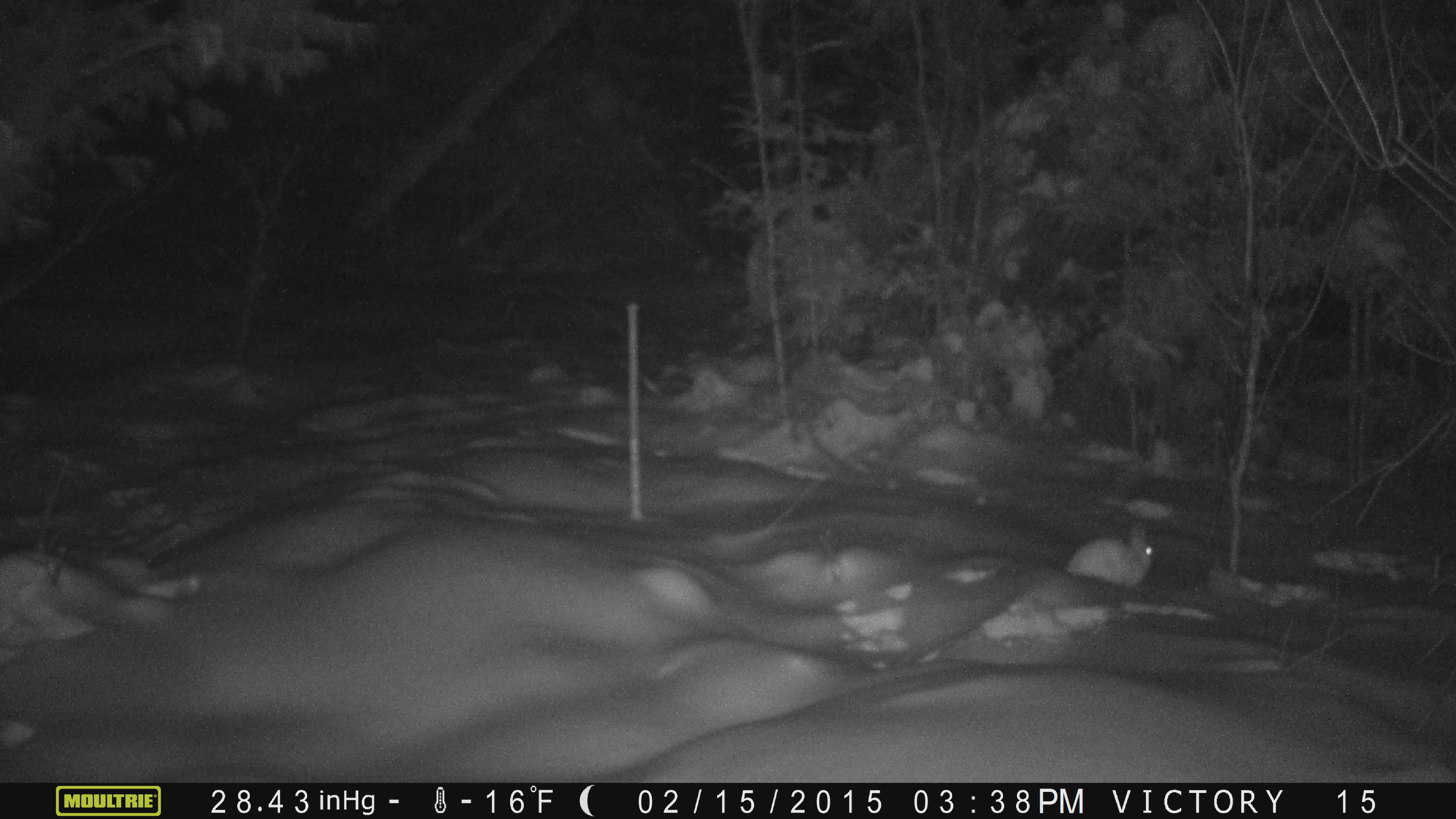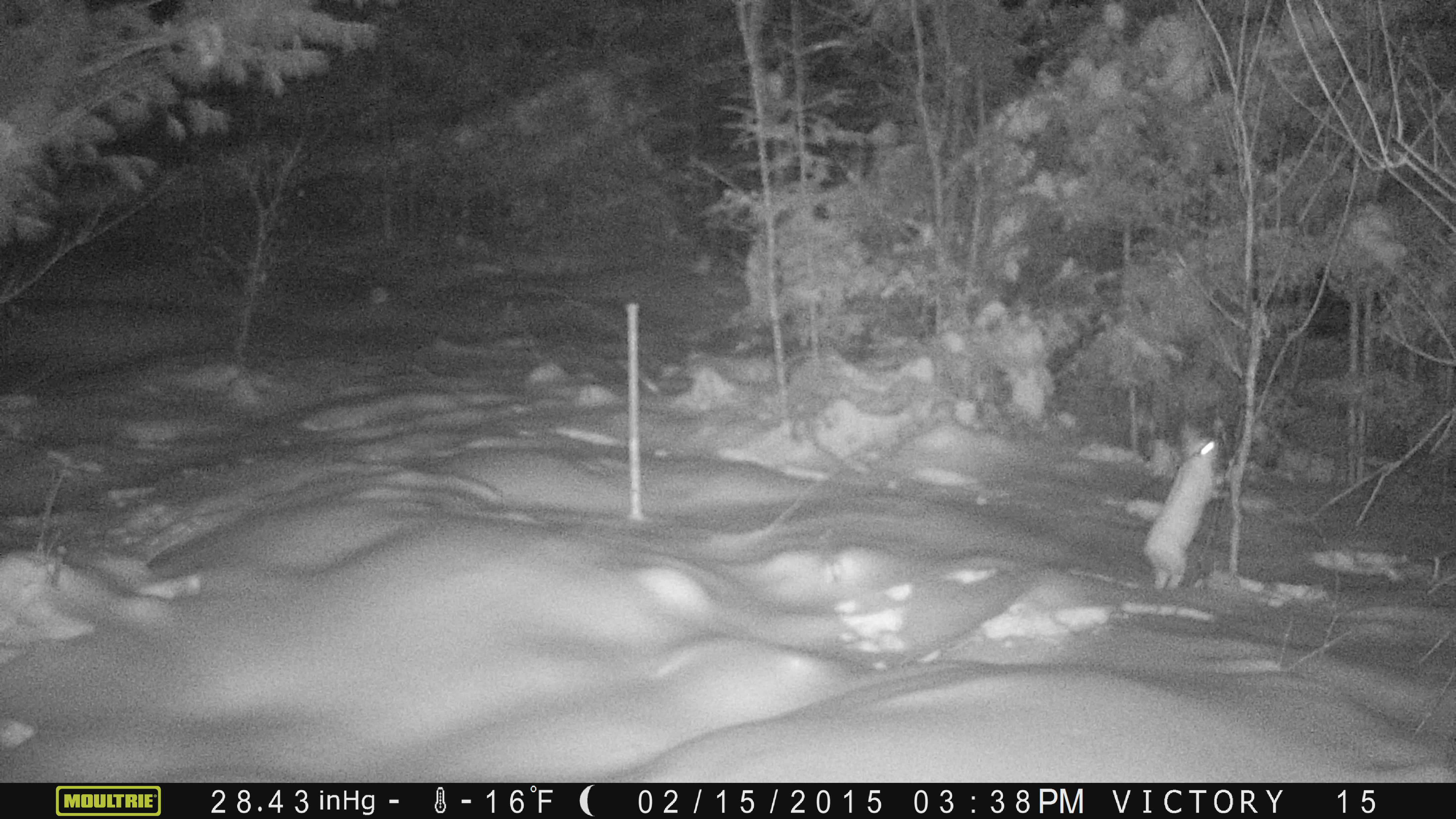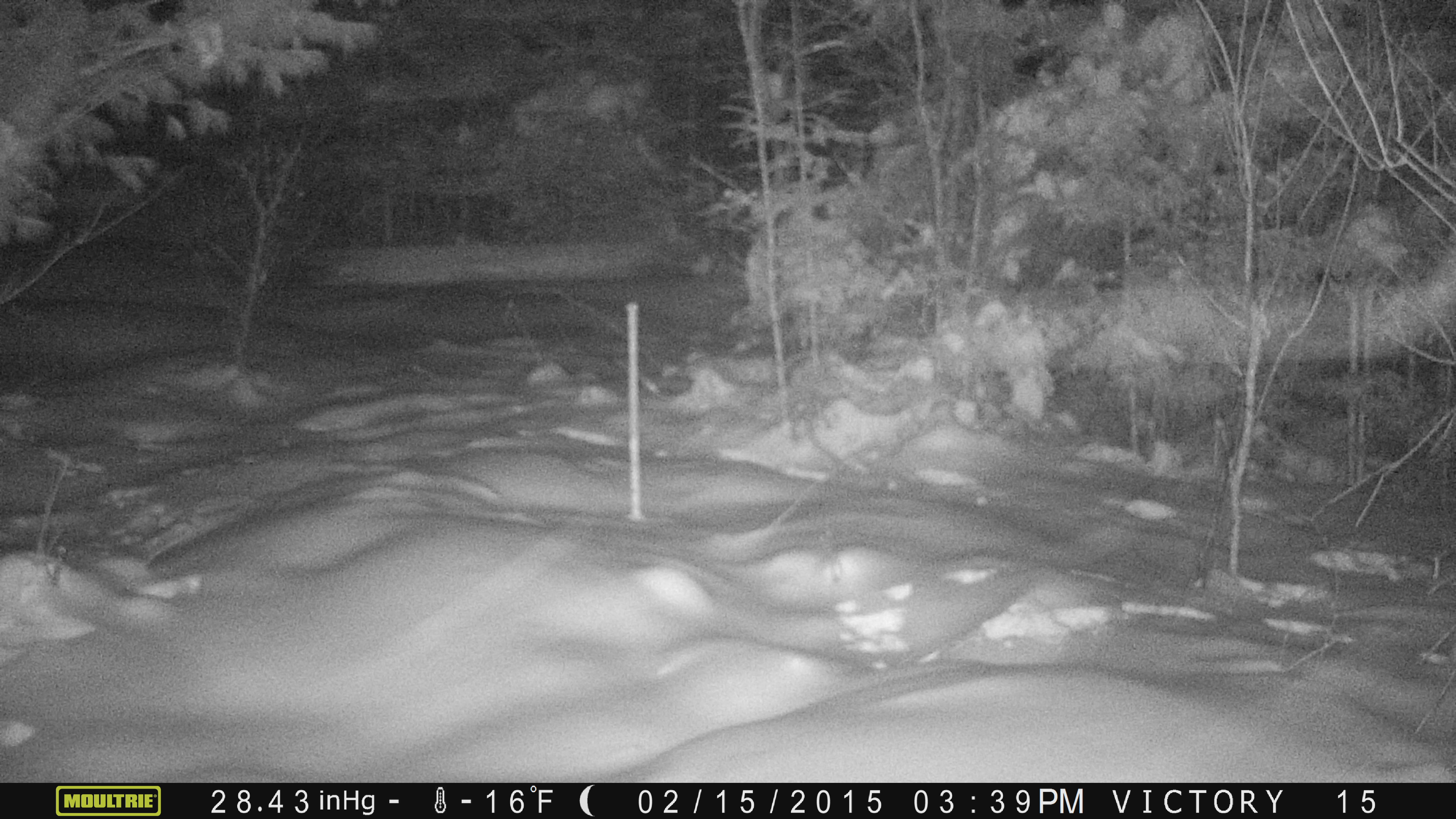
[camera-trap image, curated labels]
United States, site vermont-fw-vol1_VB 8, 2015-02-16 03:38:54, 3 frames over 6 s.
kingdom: Animalia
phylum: Chordata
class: Mammalia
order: Lagomorpha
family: Leporidae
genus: Lepus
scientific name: Lepus americanus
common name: snowshoe hare